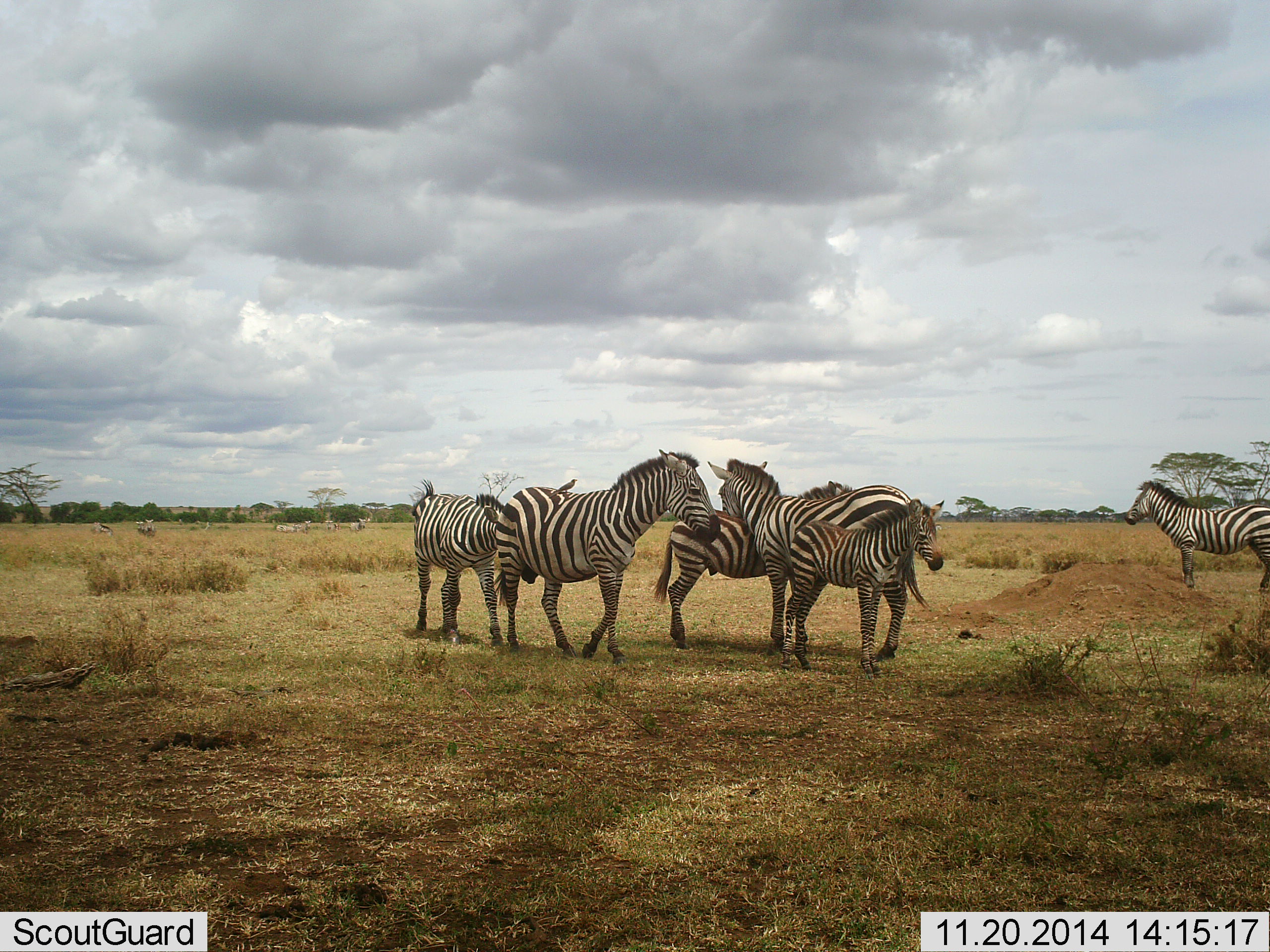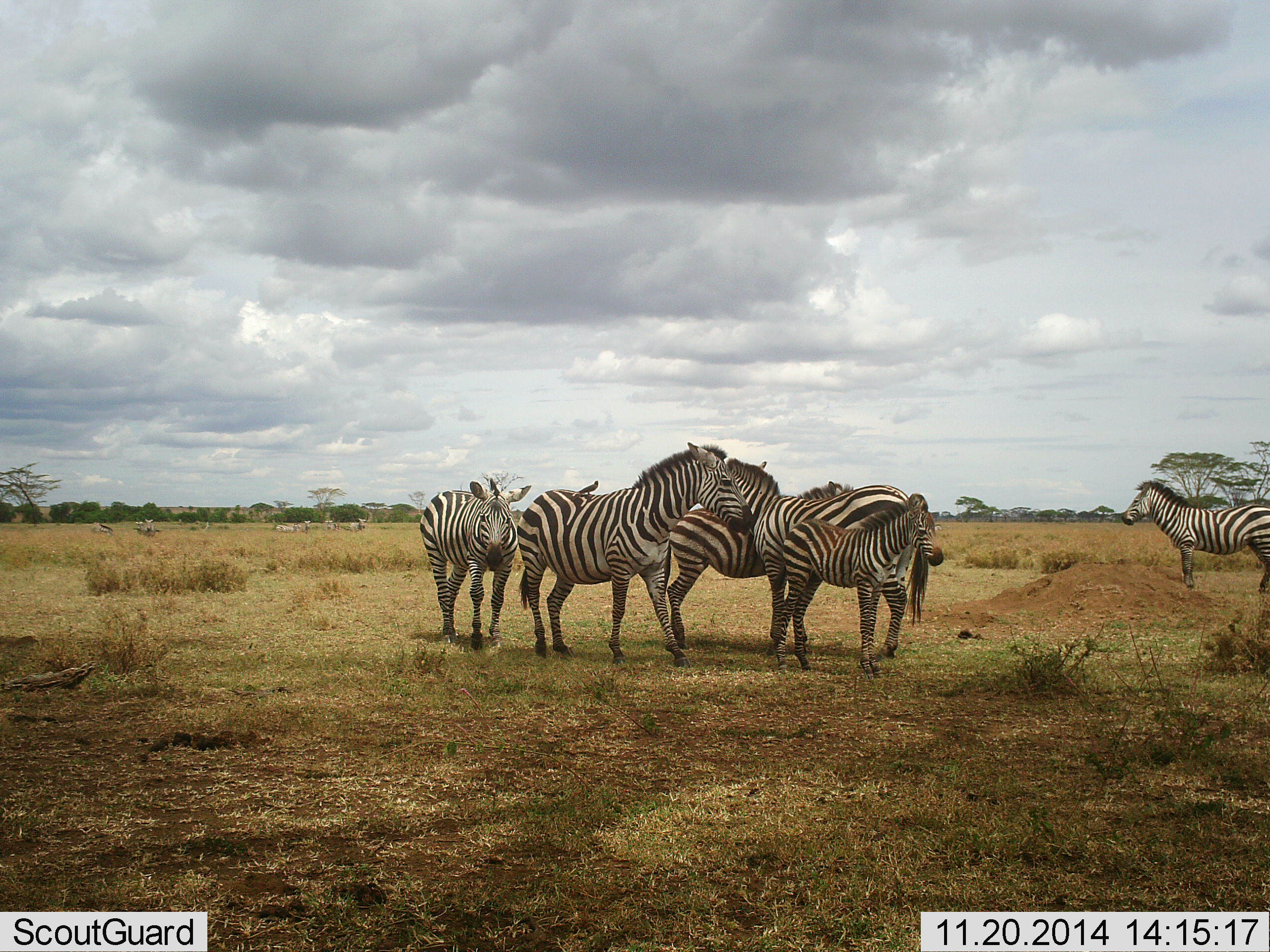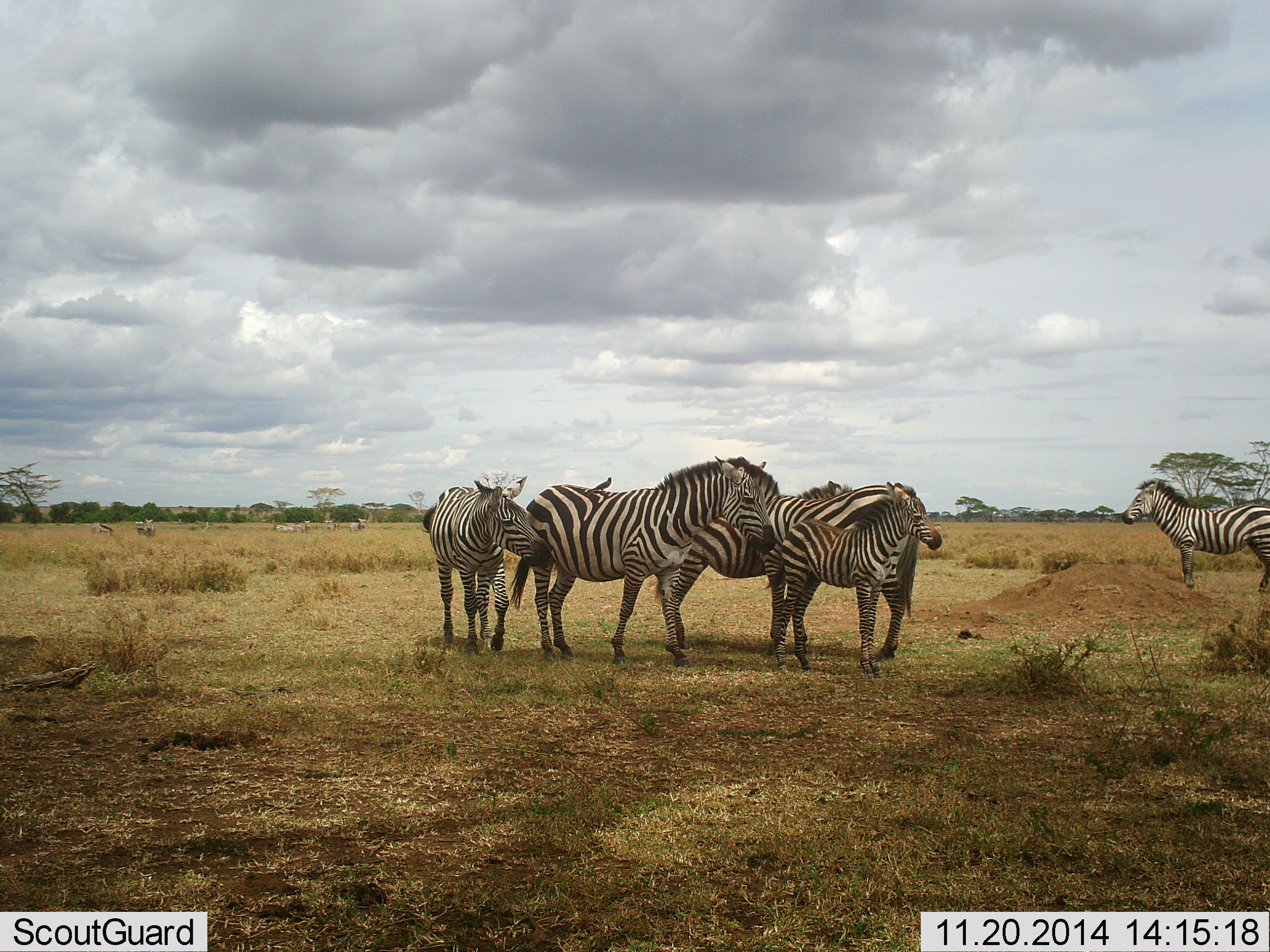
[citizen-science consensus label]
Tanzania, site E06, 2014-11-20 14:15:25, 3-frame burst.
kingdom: Animalia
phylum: Chordata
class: Mammalia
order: Perissodactyla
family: Equidae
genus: Equus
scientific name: Equus quagga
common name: plains zebra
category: zebra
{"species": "zebra (plains zebra) (Equus quagga)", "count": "6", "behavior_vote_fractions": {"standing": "90%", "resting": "0%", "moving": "40%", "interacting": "50%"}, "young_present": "80%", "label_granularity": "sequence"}